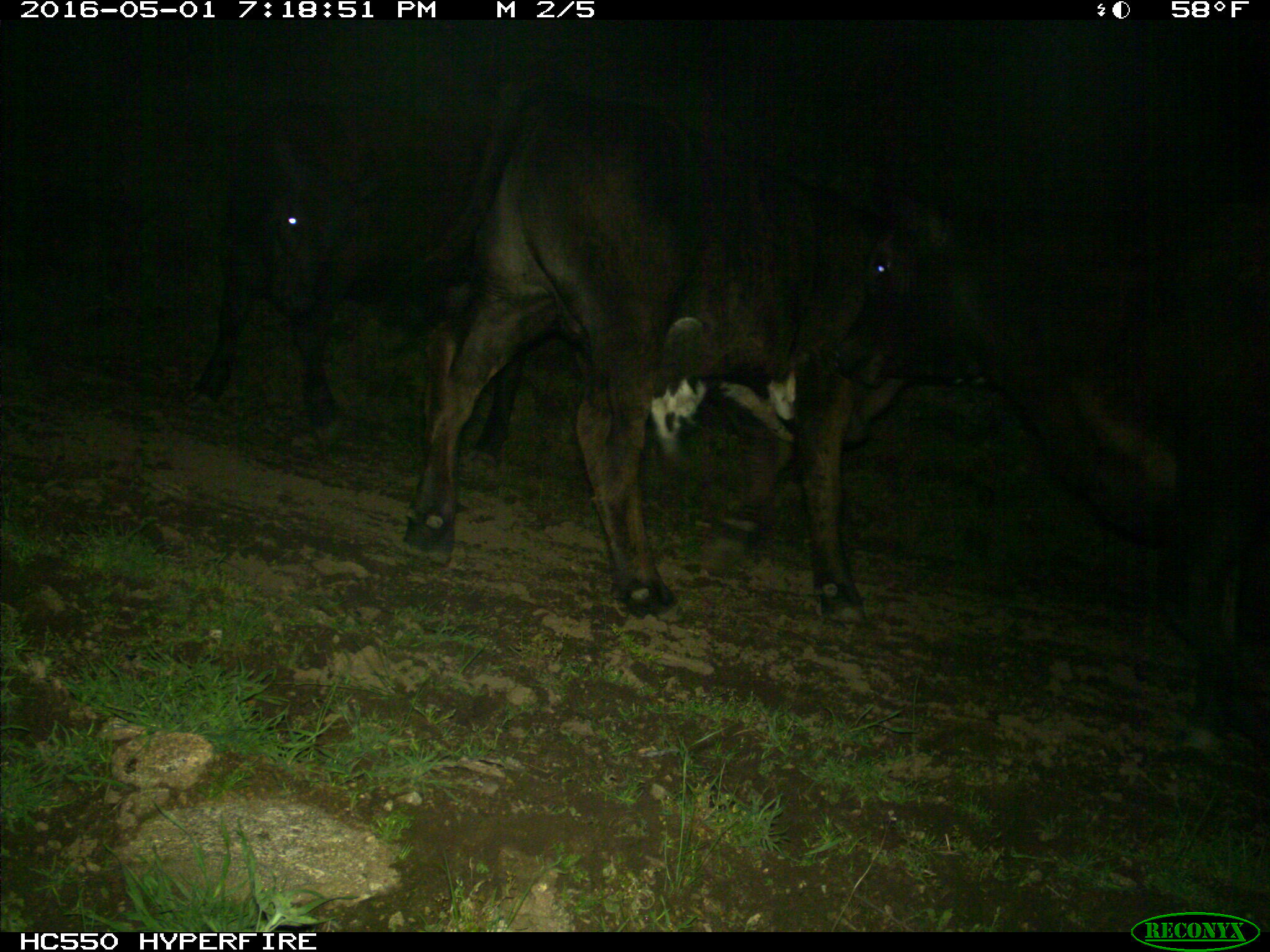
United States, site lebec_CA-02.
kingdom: Animalia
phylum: Chordata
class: Mammalia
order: Artiodactyla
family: Bovidae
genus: Bos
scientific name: Bos taurus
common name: domestic cow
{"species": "Bos taurus (domestic cow)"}